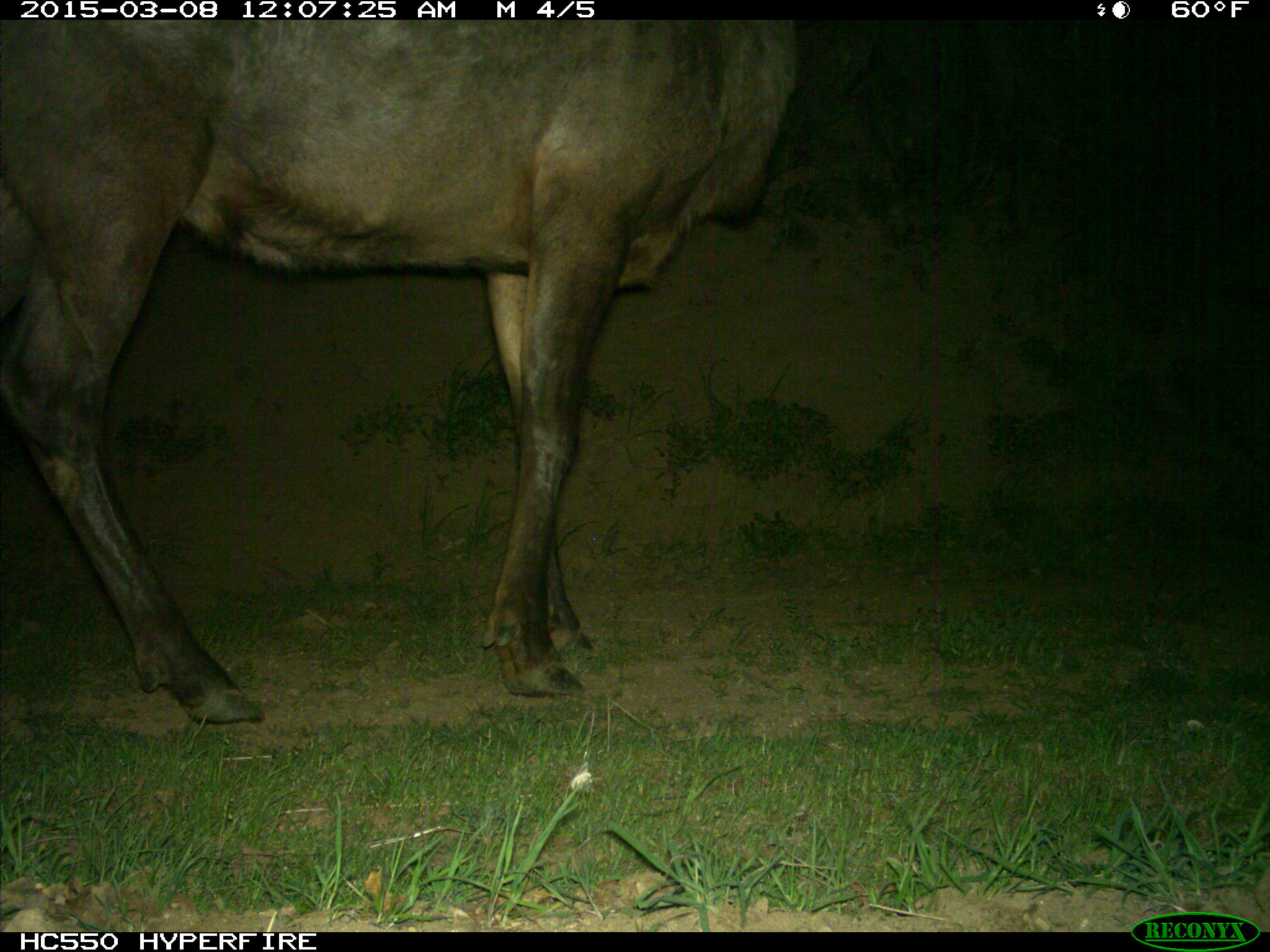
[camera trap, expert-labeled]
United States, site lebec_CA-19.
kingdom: Animalia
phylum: Chordata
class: Mammalia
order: Artiodactyla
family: Cervidae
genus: Cervus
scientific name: Cervus canadensis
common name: elk